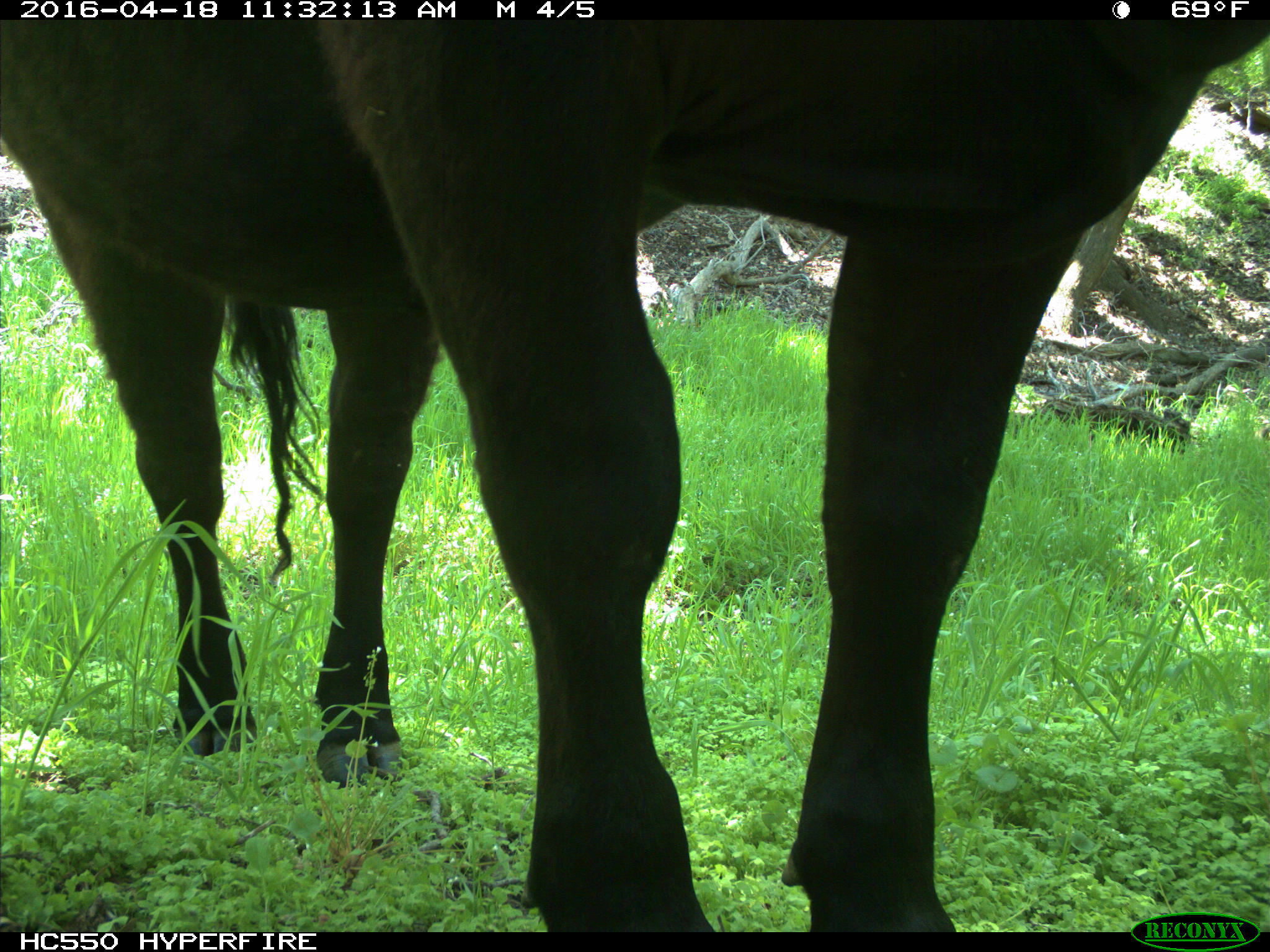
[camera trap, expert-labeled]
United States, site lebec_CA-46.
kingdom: Animalia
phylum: Chordata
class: Mammalia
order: Artiodactyla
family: Bovidae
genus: Bos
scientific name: Bos taurus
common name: domestic cow